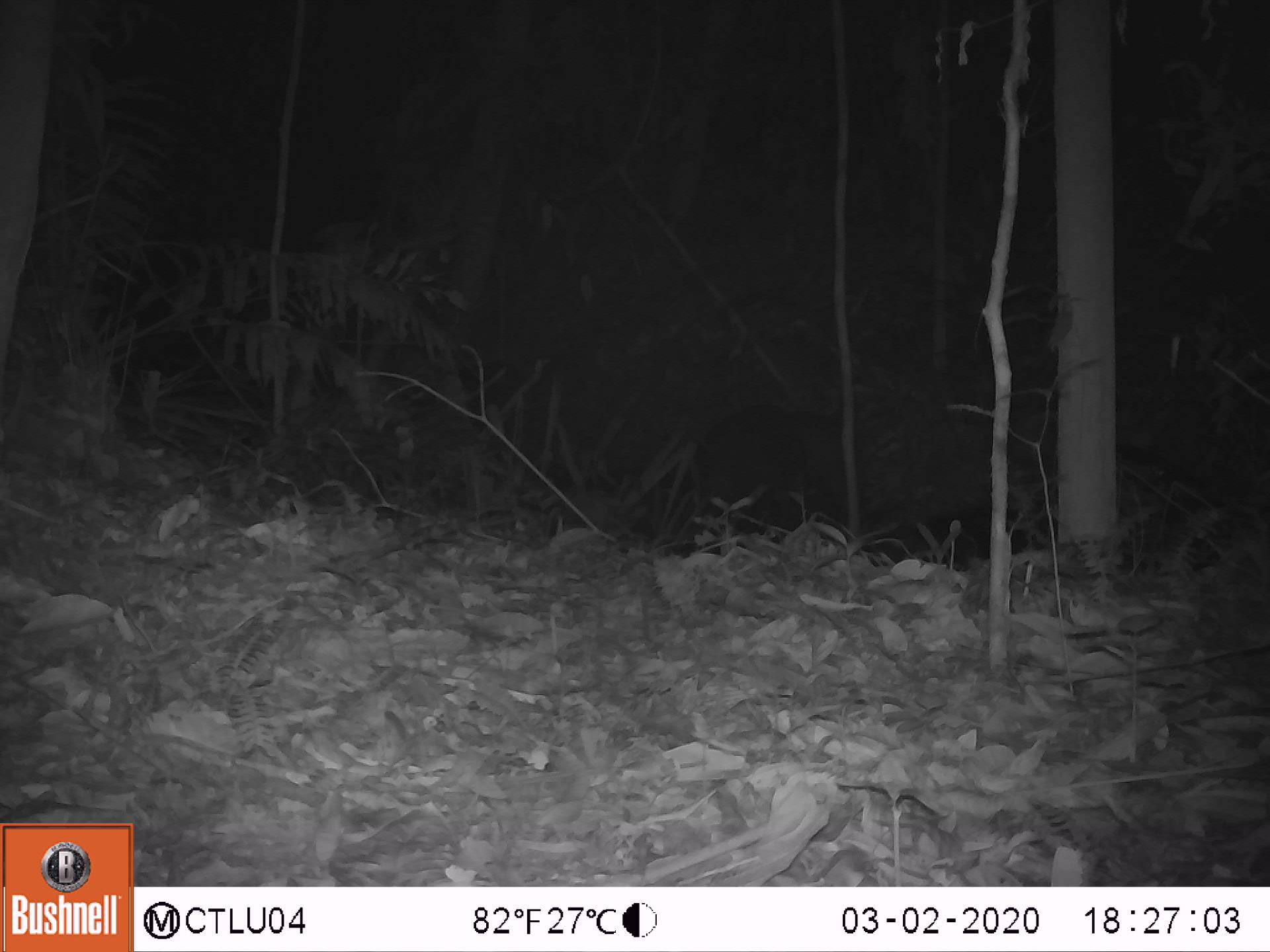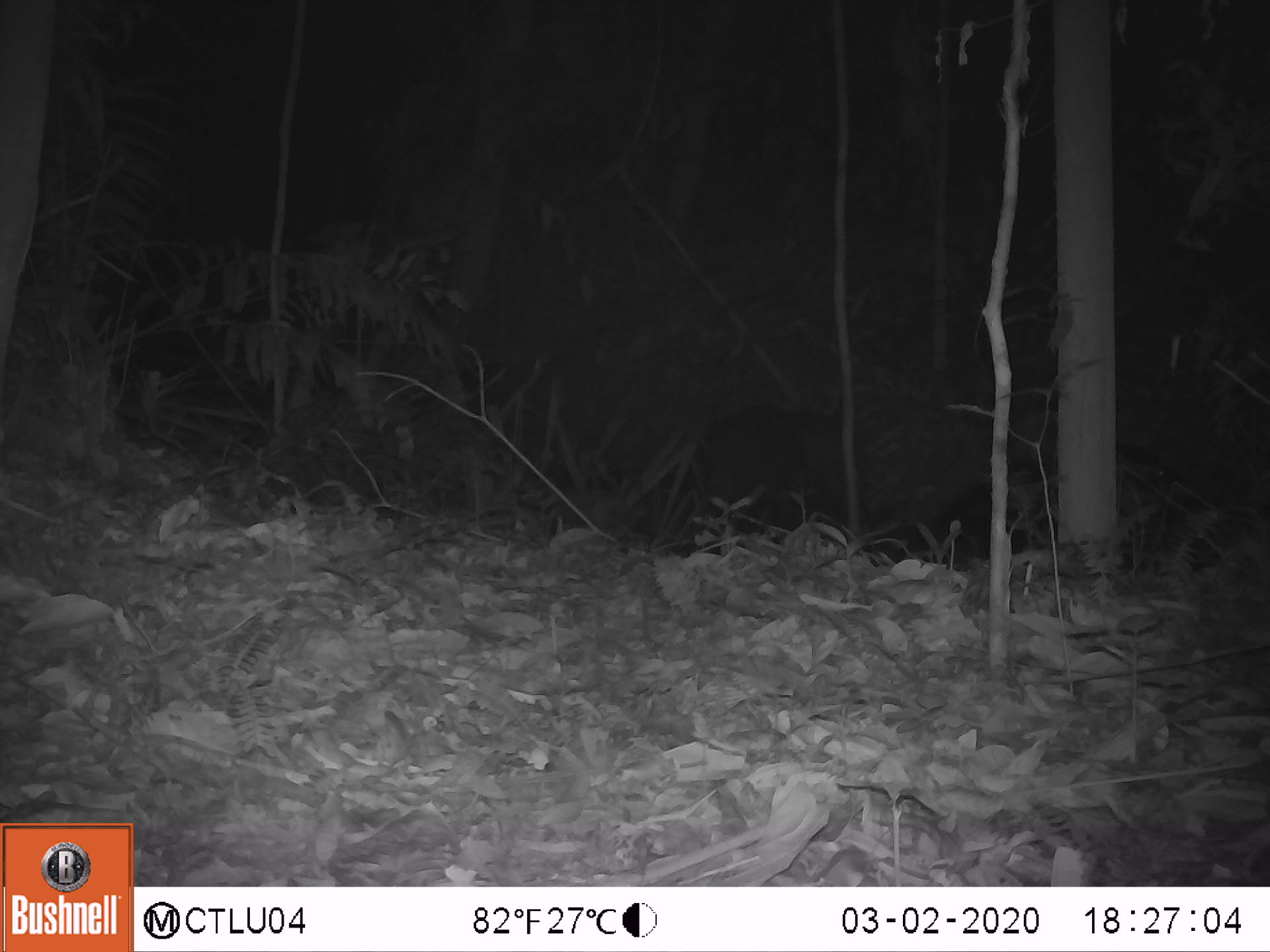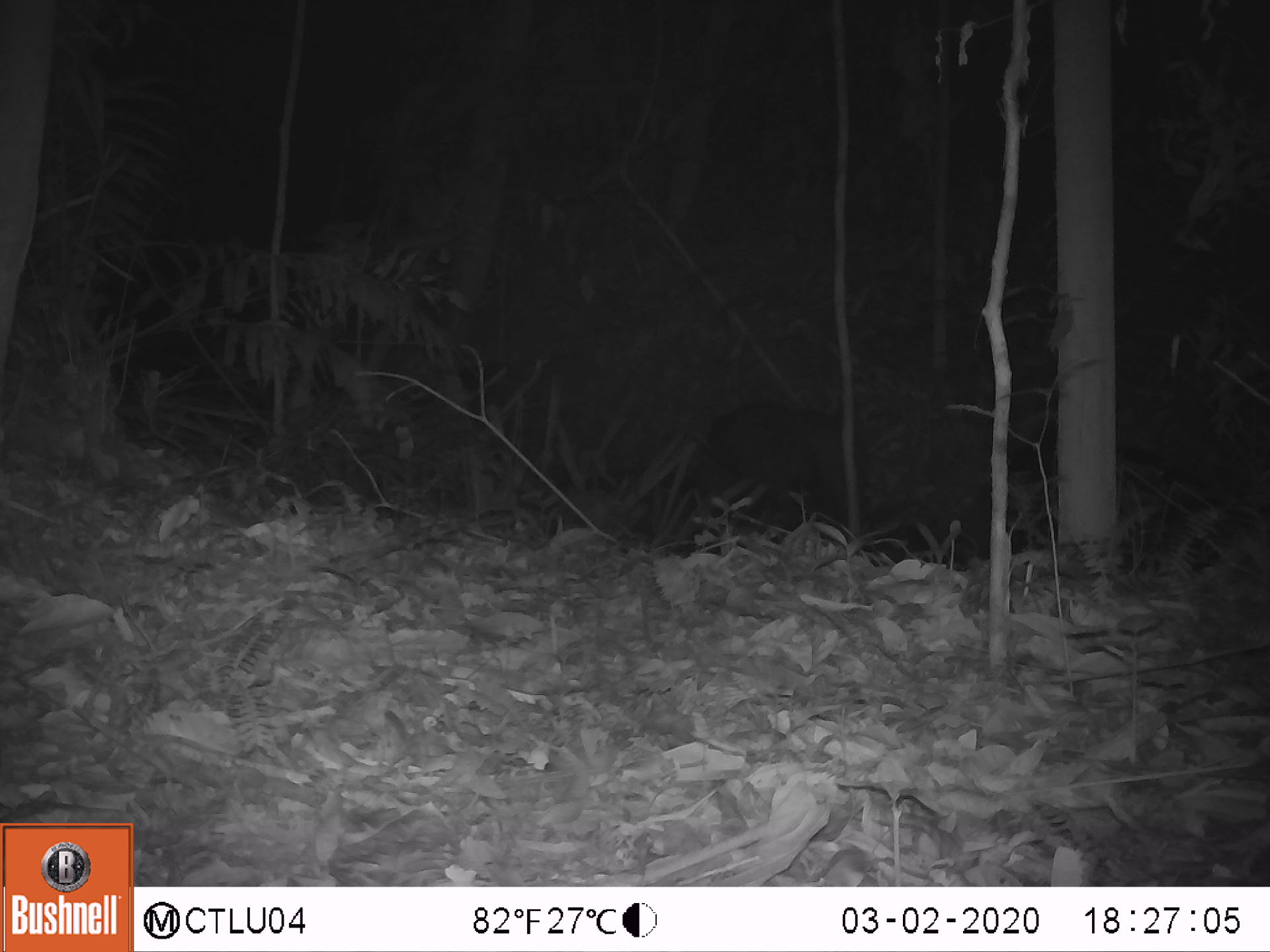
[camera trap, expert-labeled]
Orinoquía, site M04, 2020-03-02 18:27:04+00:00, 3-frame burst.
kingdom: Animalia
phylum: Chordata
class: Mammalia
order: Artiodactyla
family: Tayassuidae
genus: Tayassu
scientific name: Tayassu pecari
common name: white-lipped peccary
White-lipped peccary (Tayassu pecari).